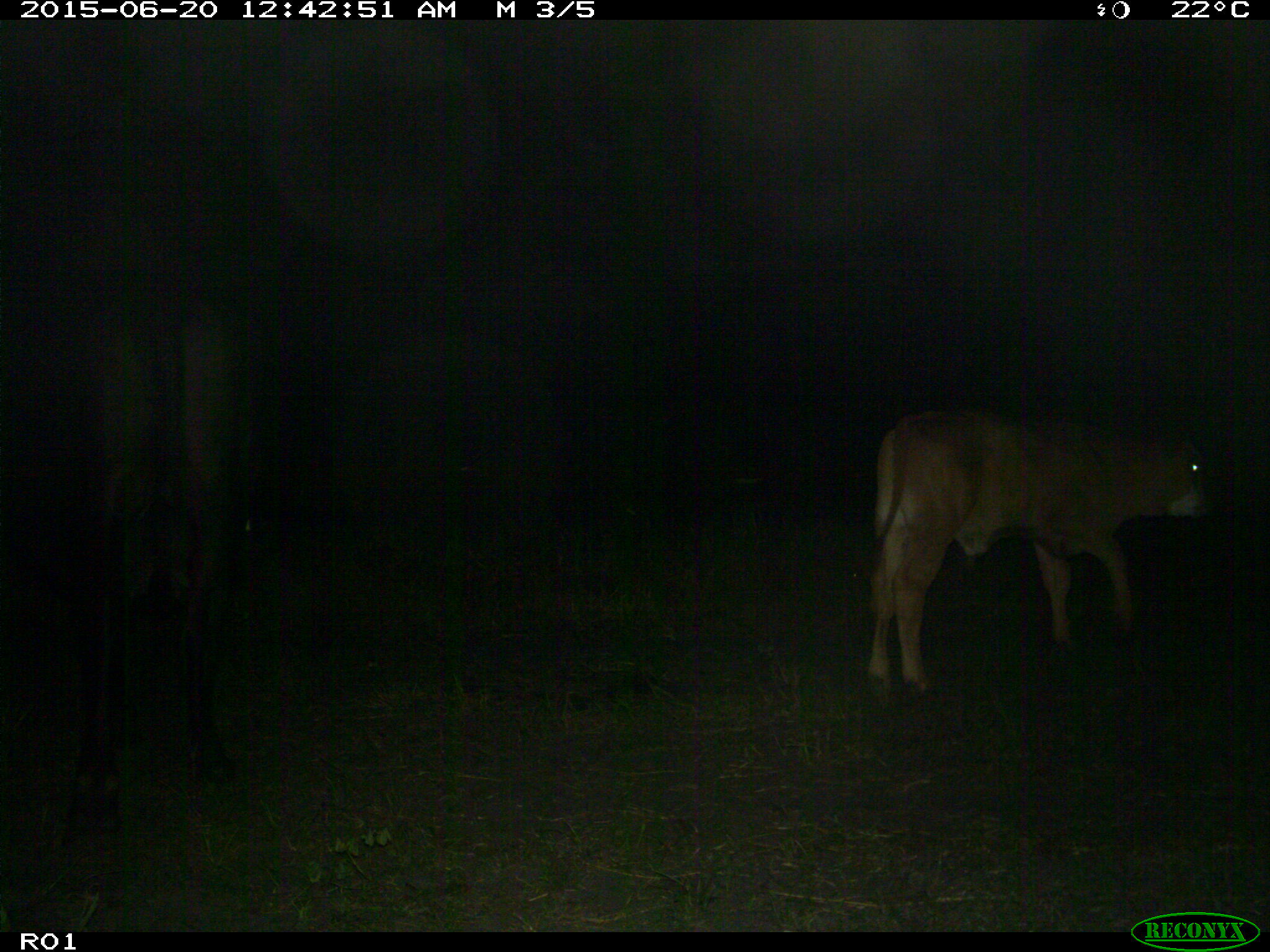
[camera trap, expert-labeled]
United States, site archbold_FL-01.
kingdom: Animalia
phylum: Chordata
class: Mammalia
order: Artiodactyla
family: Bovidae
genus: Bos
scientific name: Bos taurus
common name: domestic cow